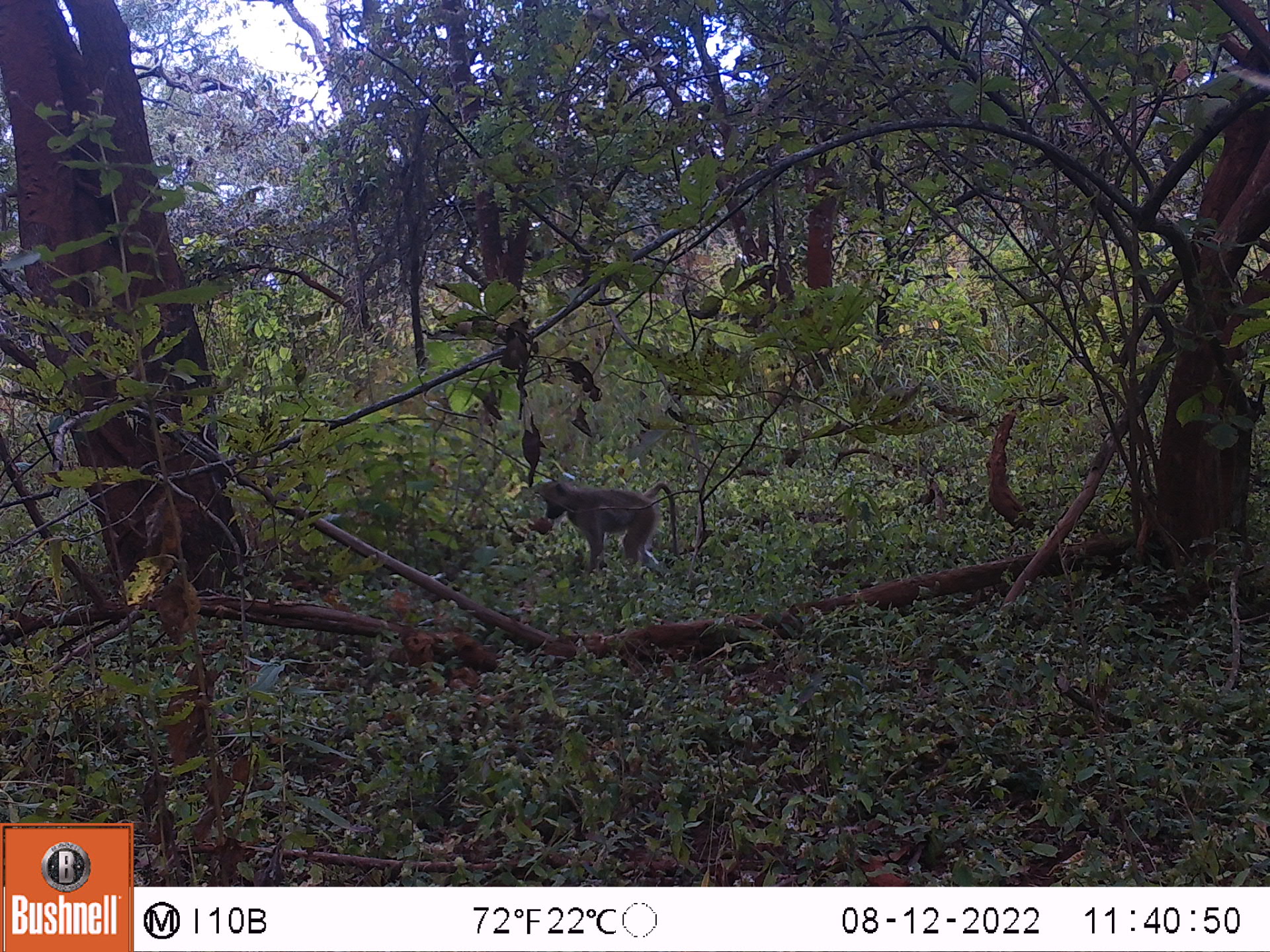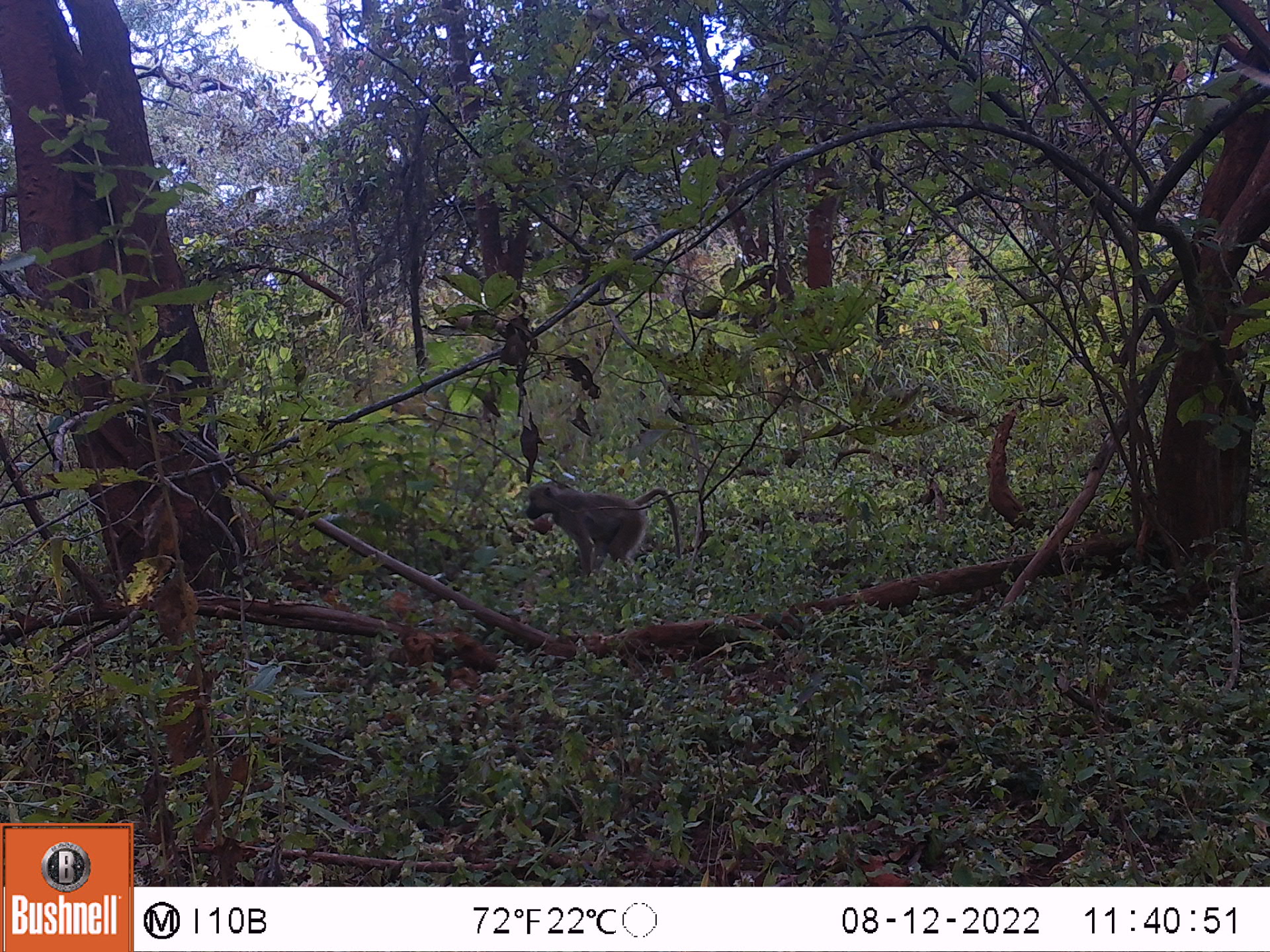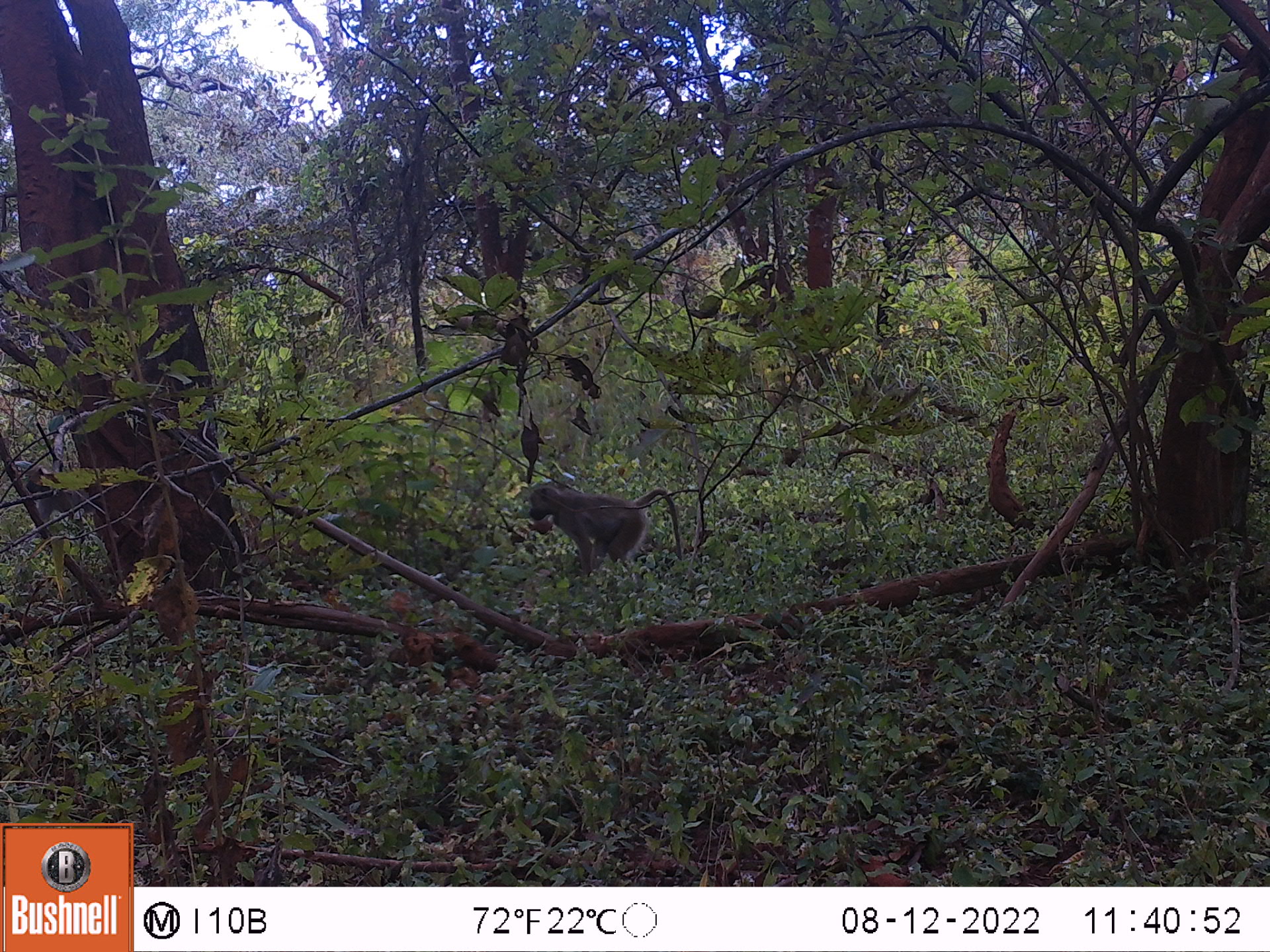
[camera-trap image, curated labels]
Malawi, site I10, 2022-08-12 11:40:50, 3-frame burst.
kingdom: Animalia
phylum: Chordata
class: Mammalia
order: Primates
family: Cercopithecidae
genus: Papio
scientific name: Papio cynocephalus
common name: yellow baboon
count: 1